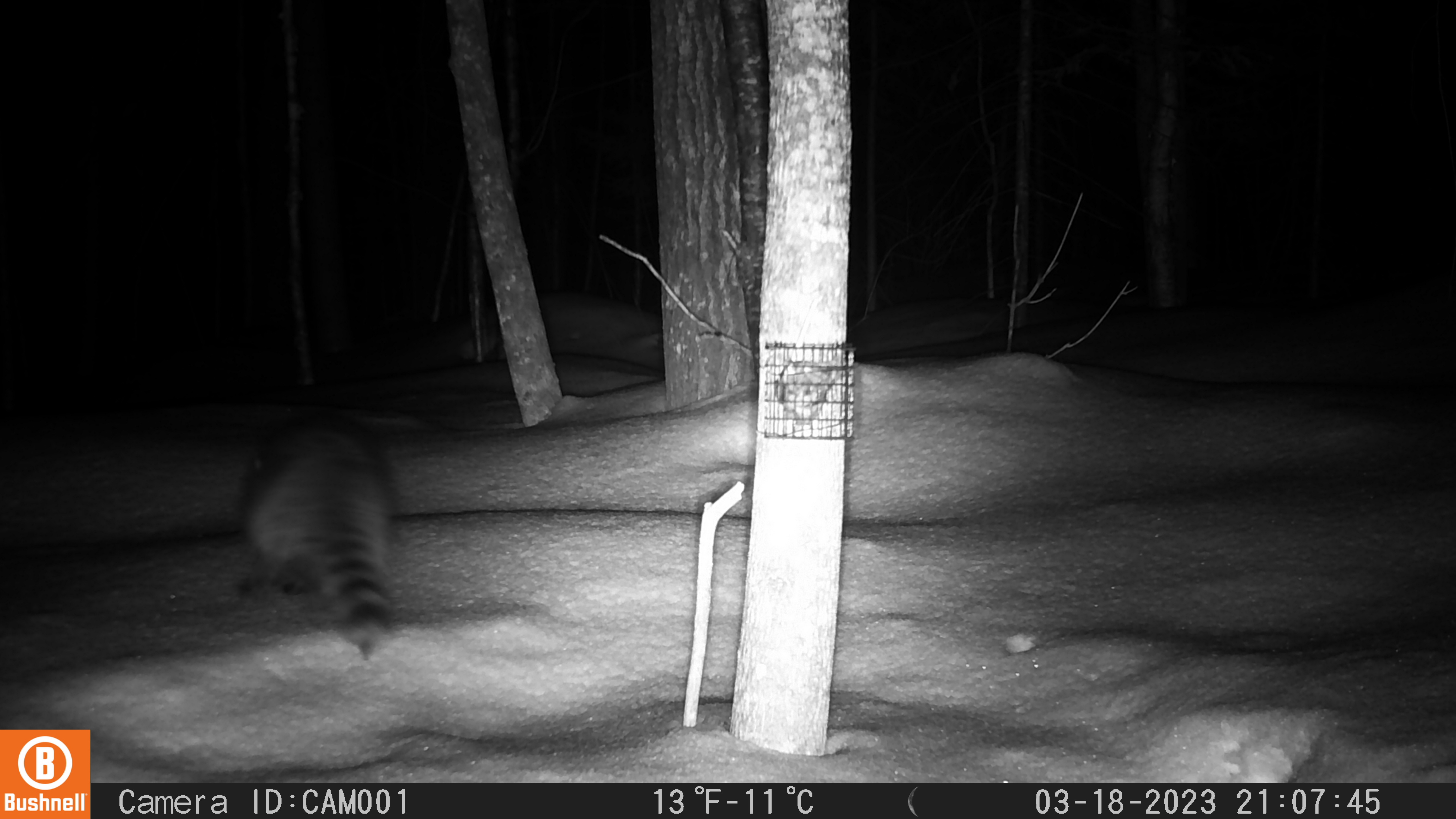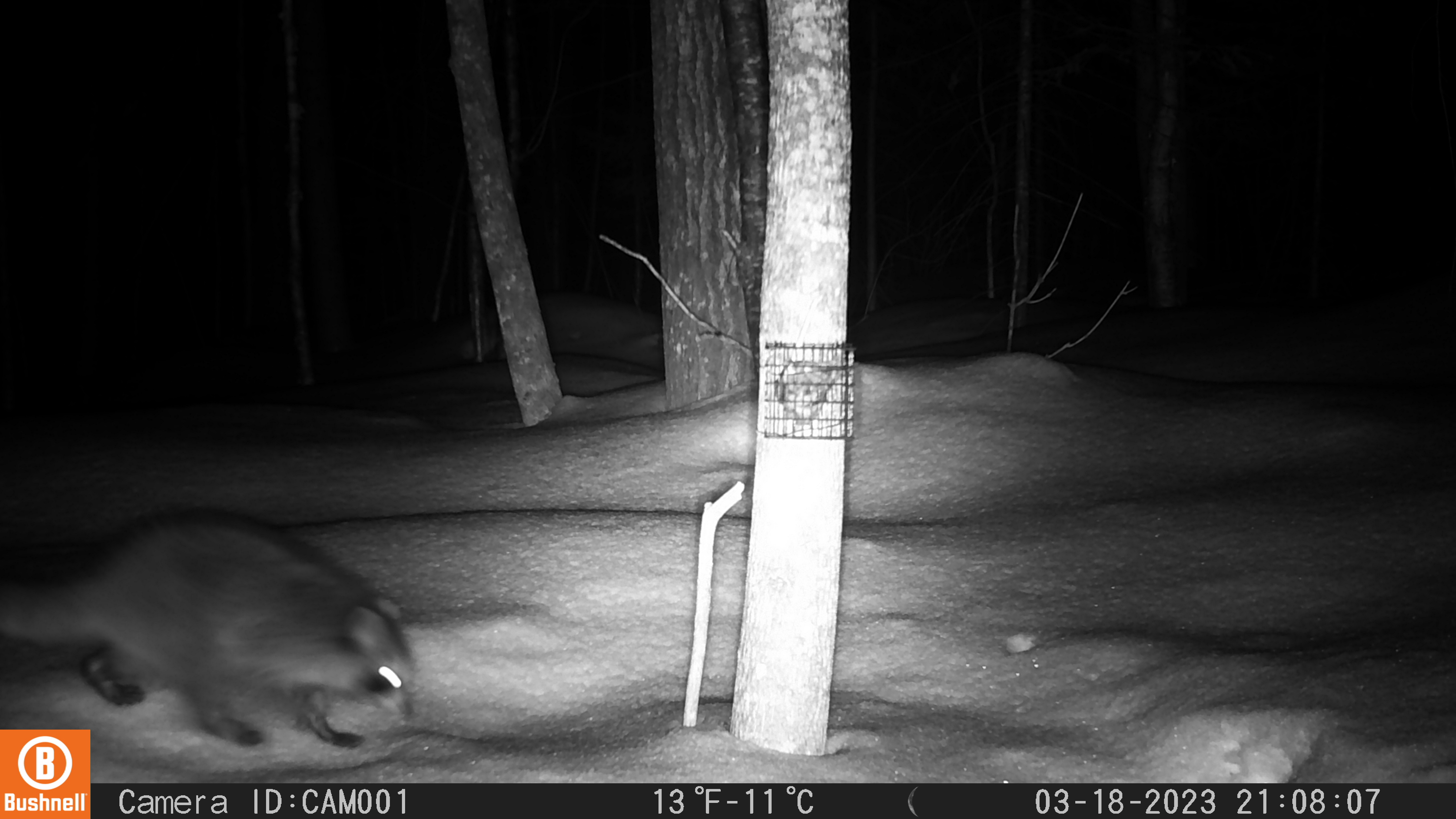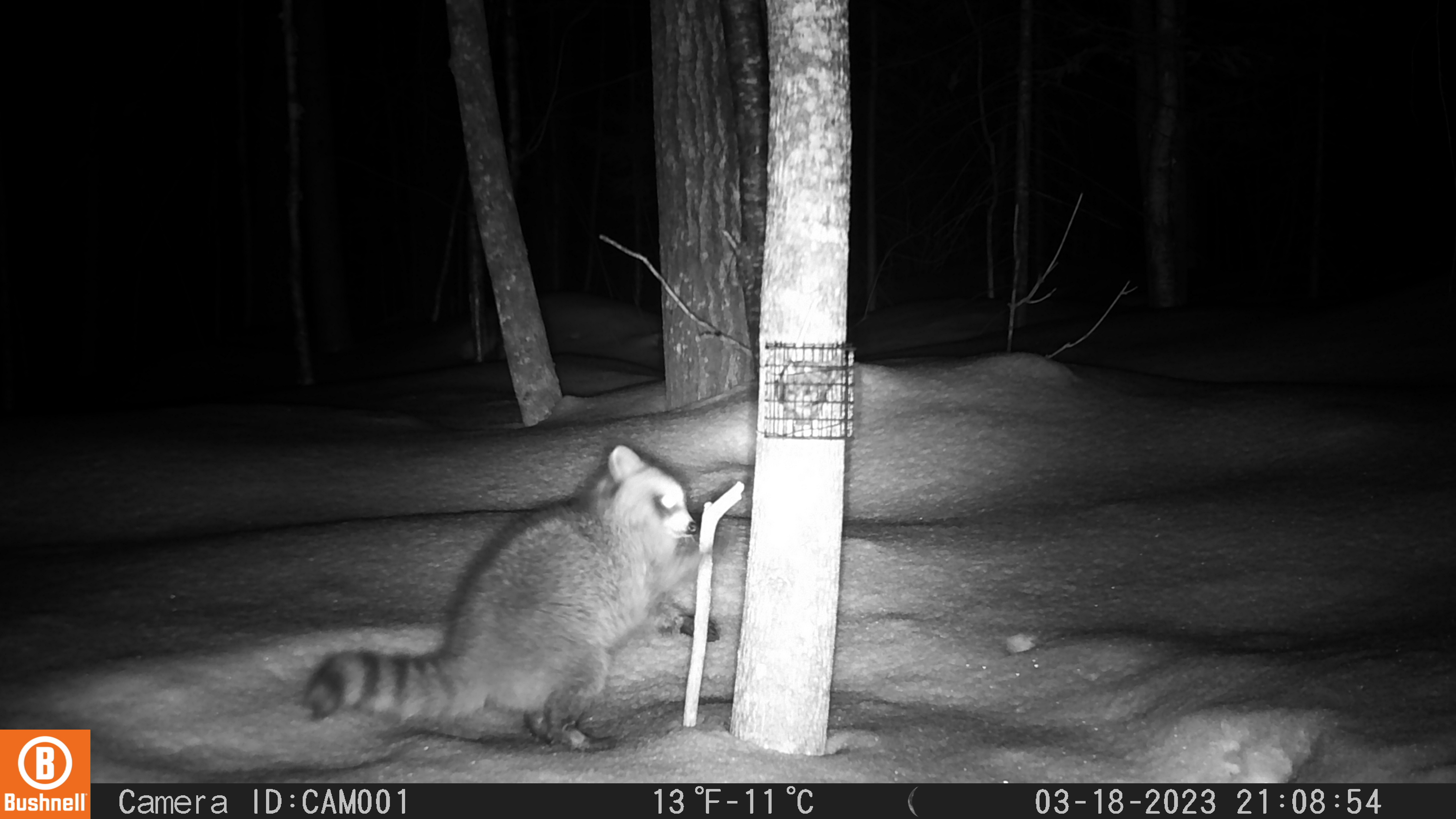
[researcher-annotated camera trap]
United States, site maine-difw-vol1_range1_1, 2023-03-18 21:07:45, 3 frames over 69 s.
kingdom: Animalia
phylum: Chordata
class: Mammalia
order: Carnivora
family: Procyonidae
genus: Procyon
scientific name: Procyon lotor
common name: raccoon